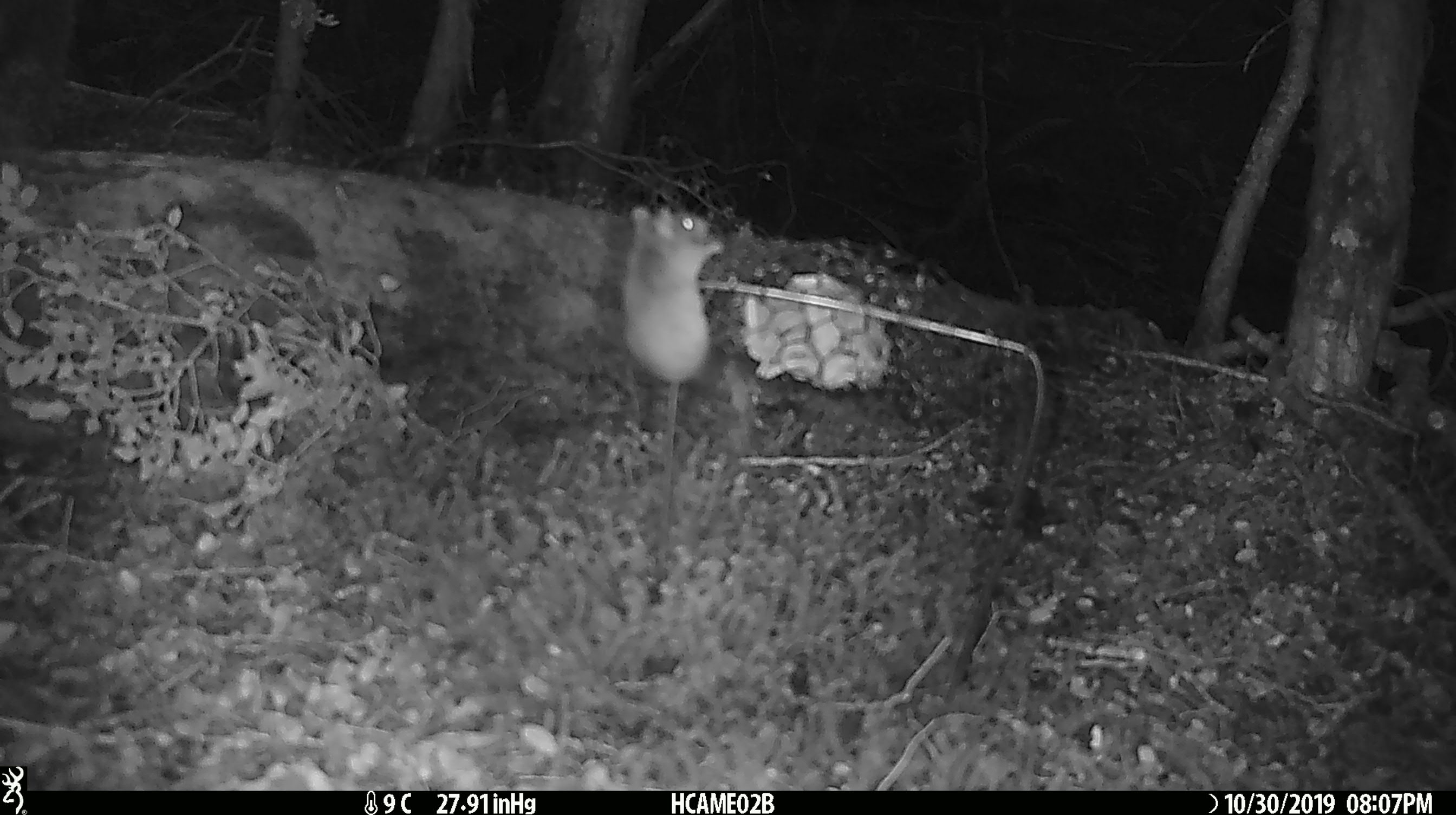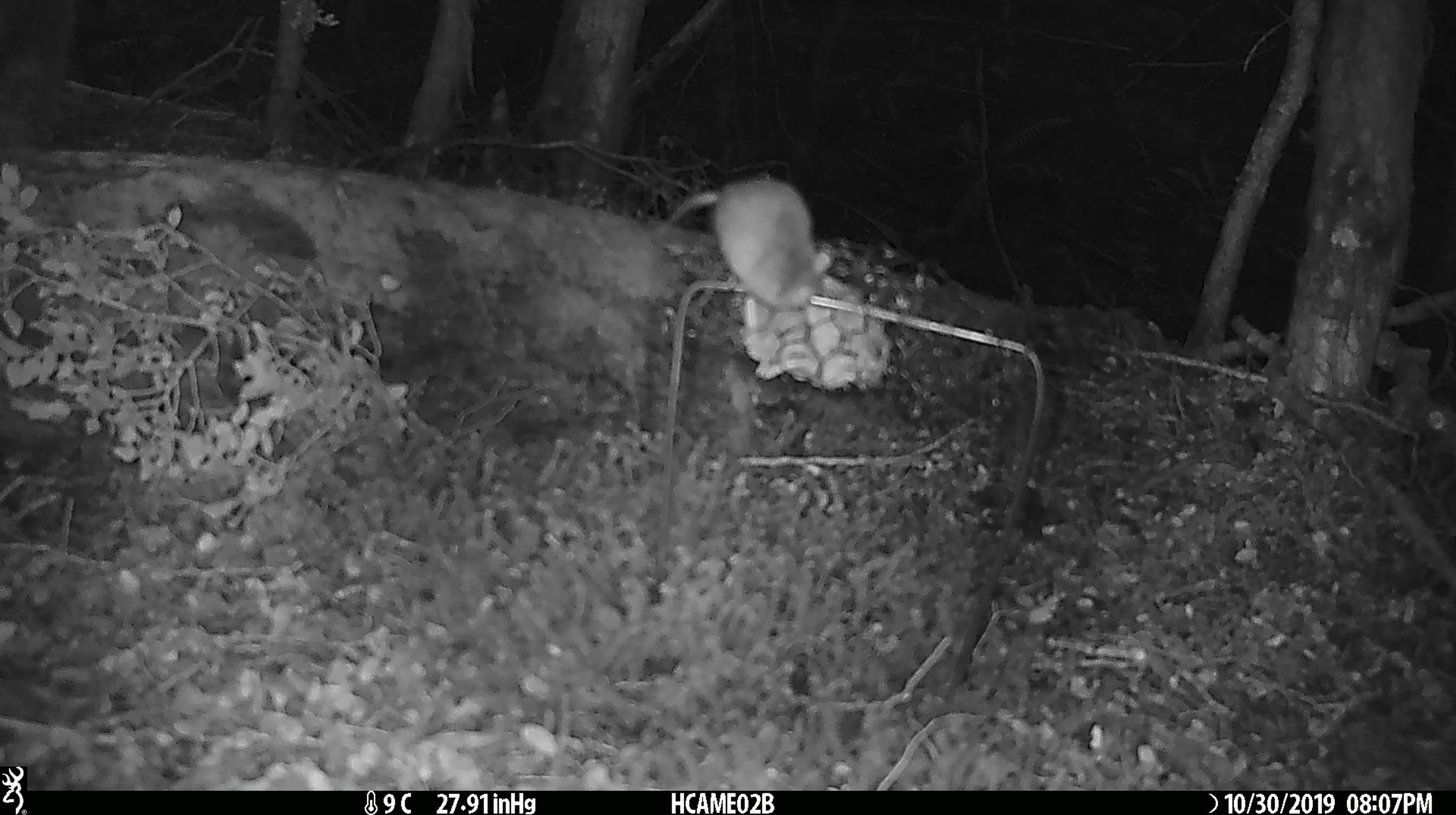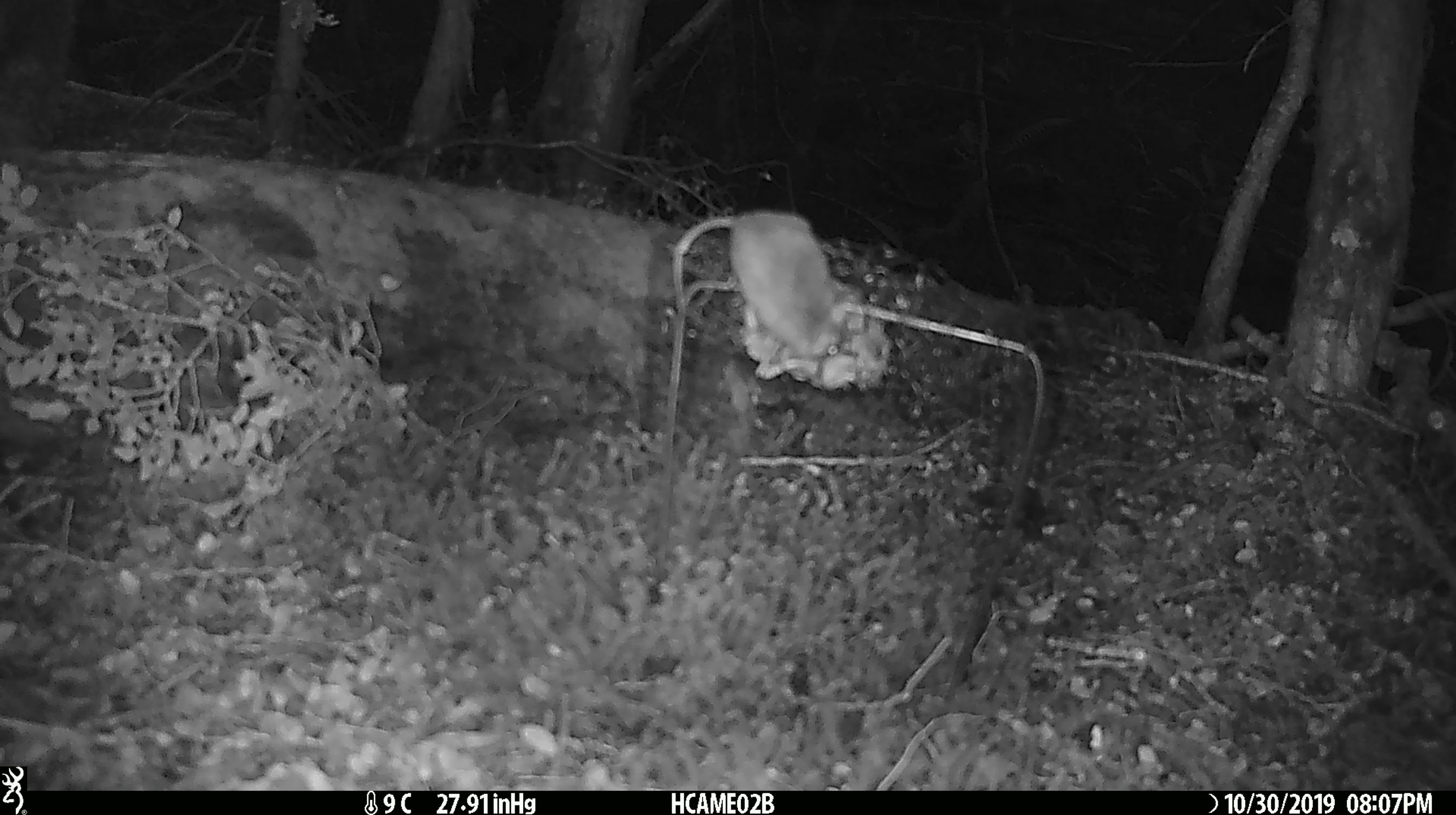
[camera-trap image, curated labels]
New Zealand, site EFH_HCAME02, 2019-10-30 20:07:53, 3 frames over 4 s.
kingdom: Animalia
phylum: Chordata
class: Mammalia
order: Rodentia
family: Muridae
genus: Mus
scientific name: Mus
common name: mouse